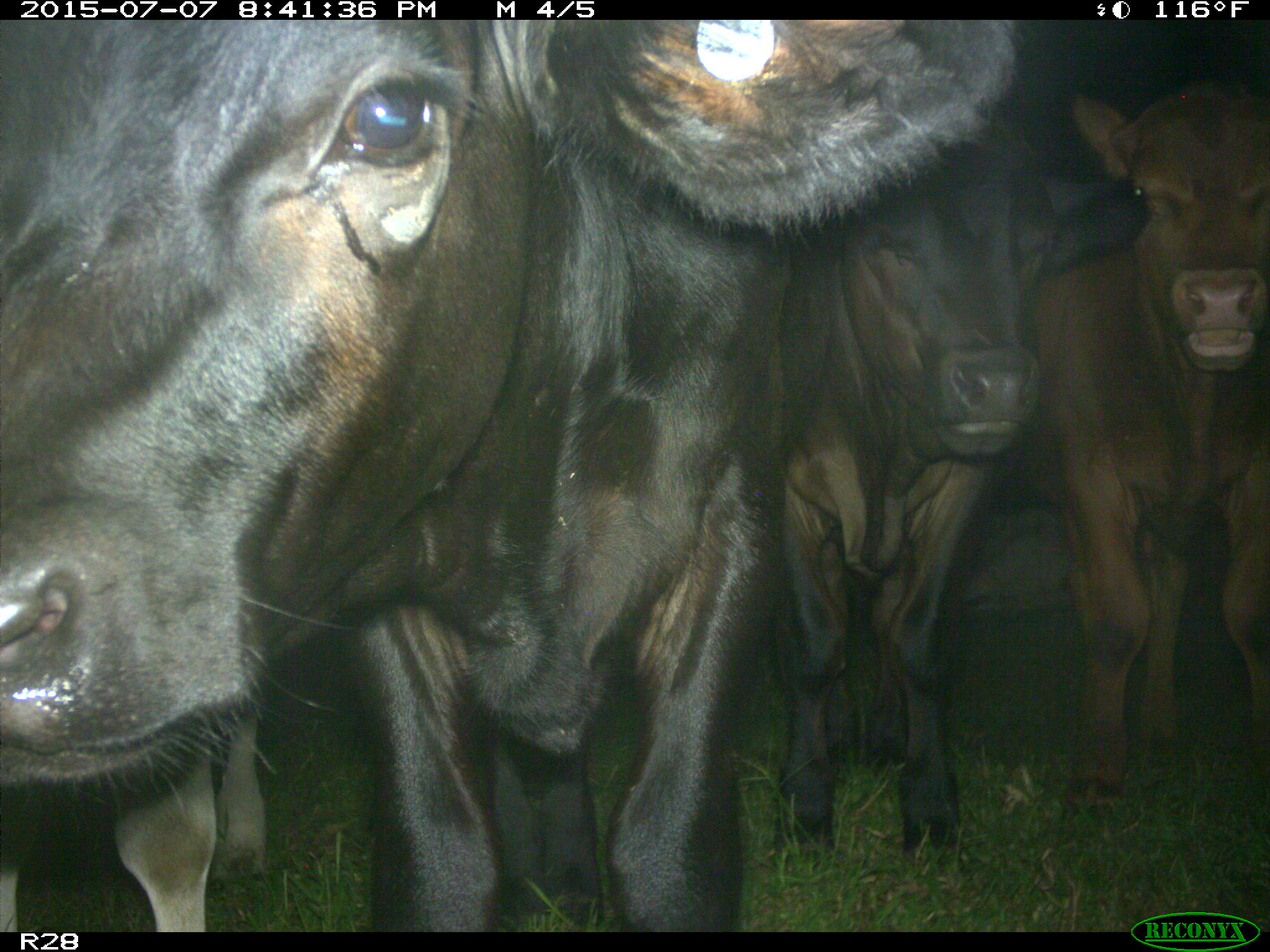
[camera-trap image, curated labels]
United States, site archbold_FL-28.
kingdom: Animalia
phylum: Chordata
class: Mammalia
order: Artiodactyla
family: Bovidae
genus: Bos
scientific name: Bos taurus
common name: domestic cow